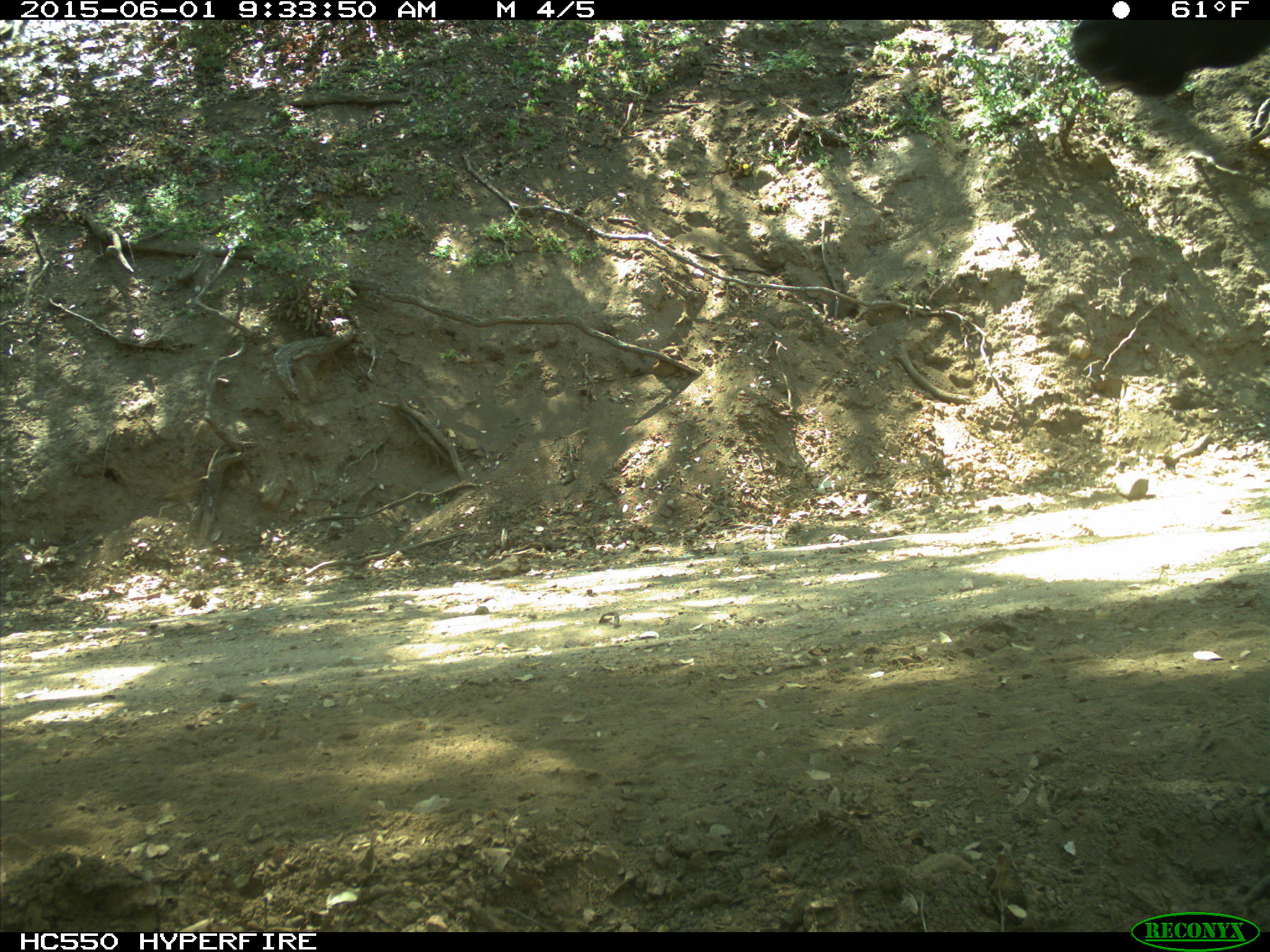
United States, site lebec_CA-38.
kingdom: Animalia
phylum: Chordata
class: Mammalia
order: Artiodactyla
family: Bovidae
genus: Bos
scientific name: Bos taurus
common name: domestic cow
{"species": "Bos taurus (domestic cow)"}